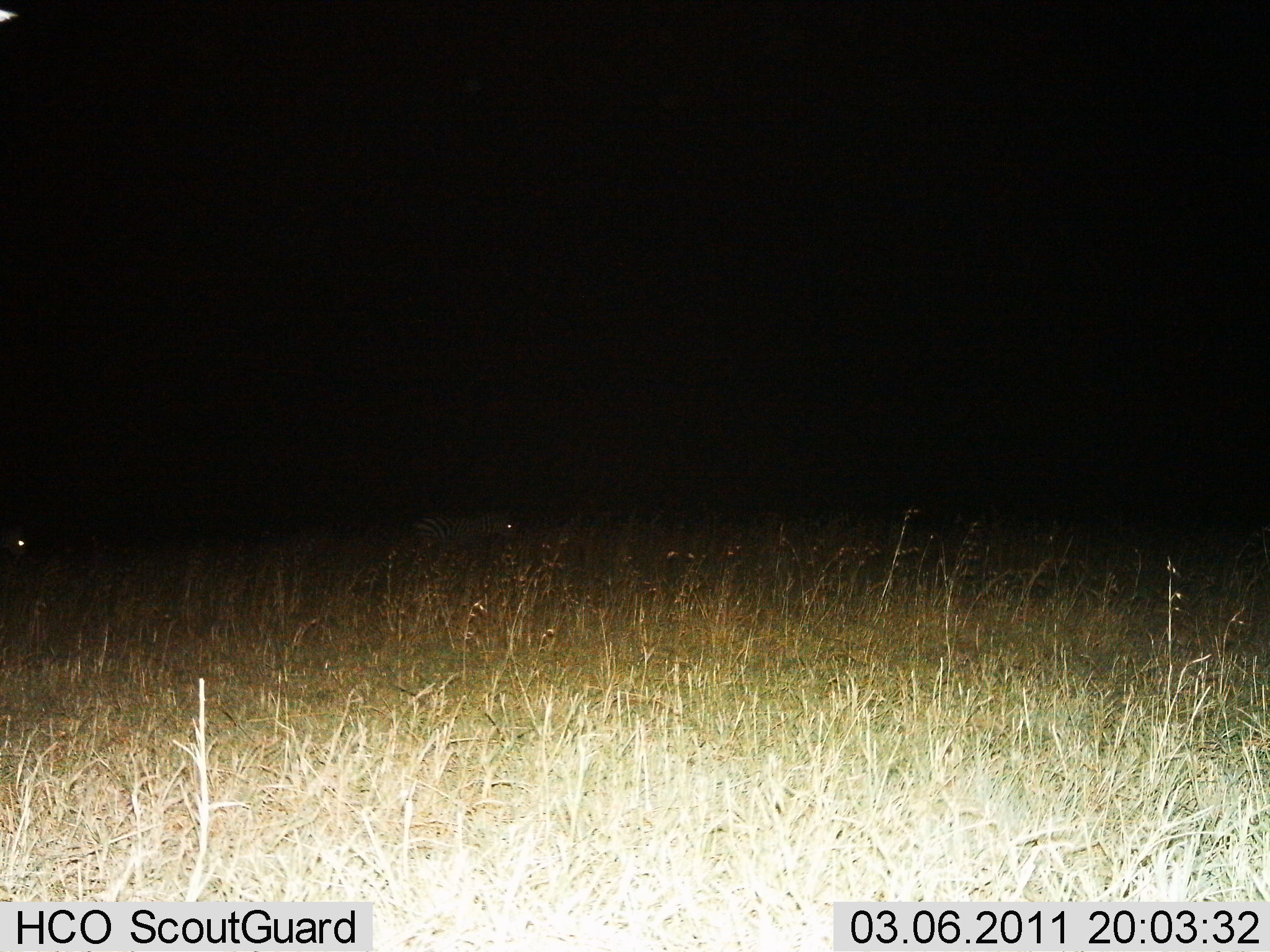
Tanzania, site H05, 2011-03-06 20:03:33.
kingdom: Animalia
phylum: Chordata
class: Mammalia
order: Perissodactyla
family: Equidae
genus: Equus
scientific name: Equus quagga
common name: plains zebra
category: zebra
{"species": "zebra (plains zebra) (Equus quagga)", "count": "2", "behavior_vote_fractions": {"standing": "18%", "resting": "9%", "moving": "73%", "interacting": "0%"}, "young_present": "0%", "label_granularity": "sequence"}